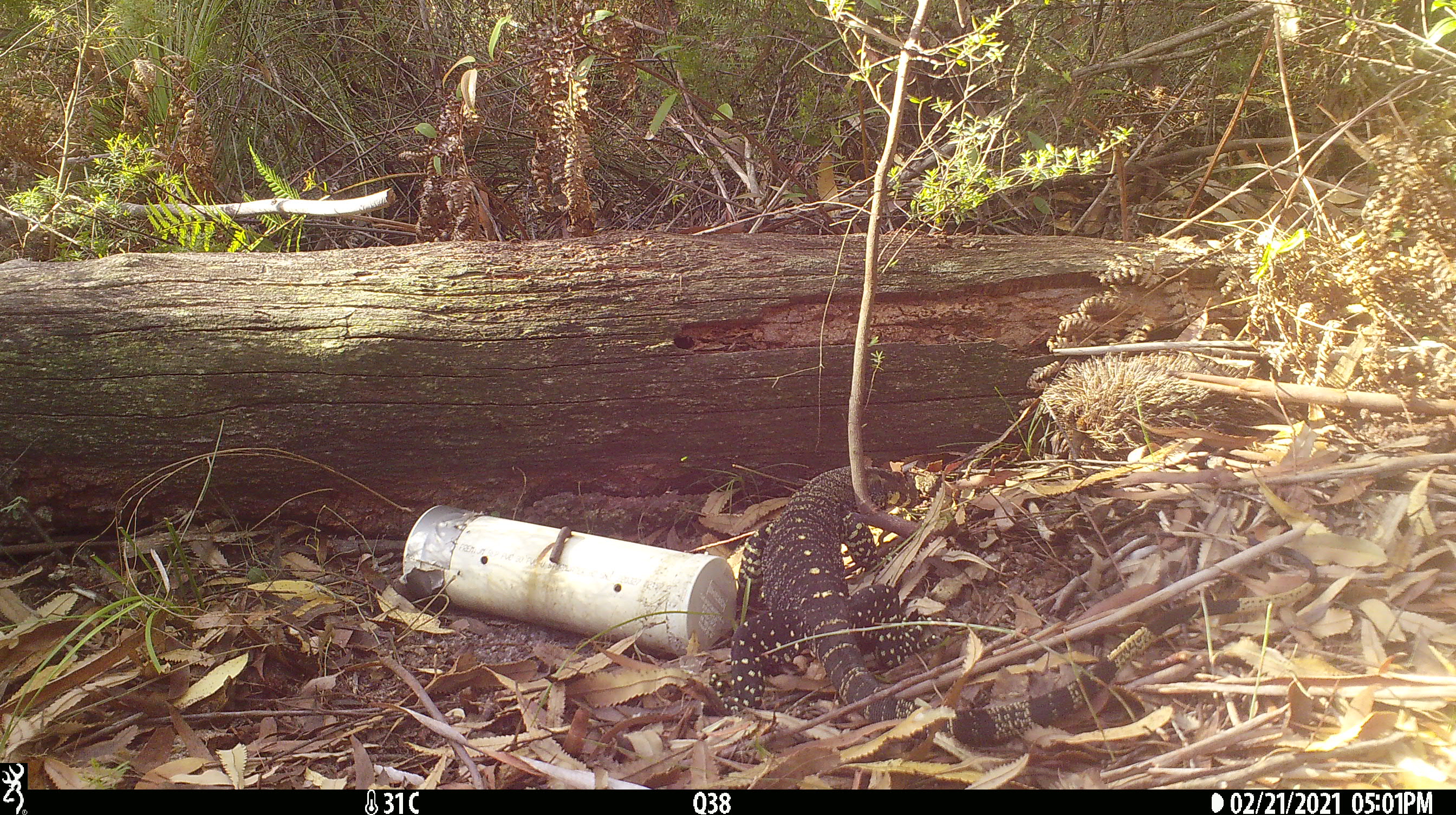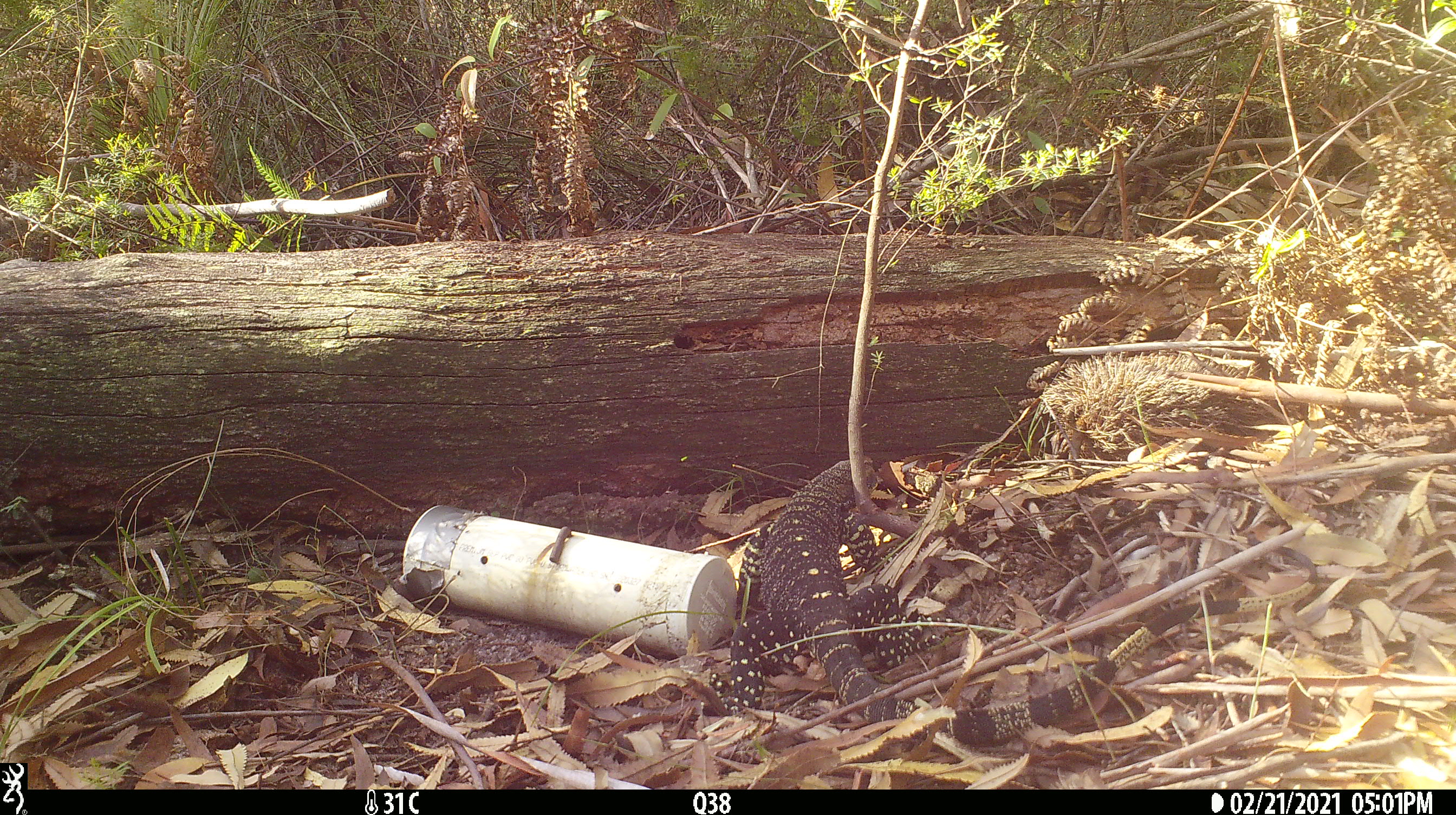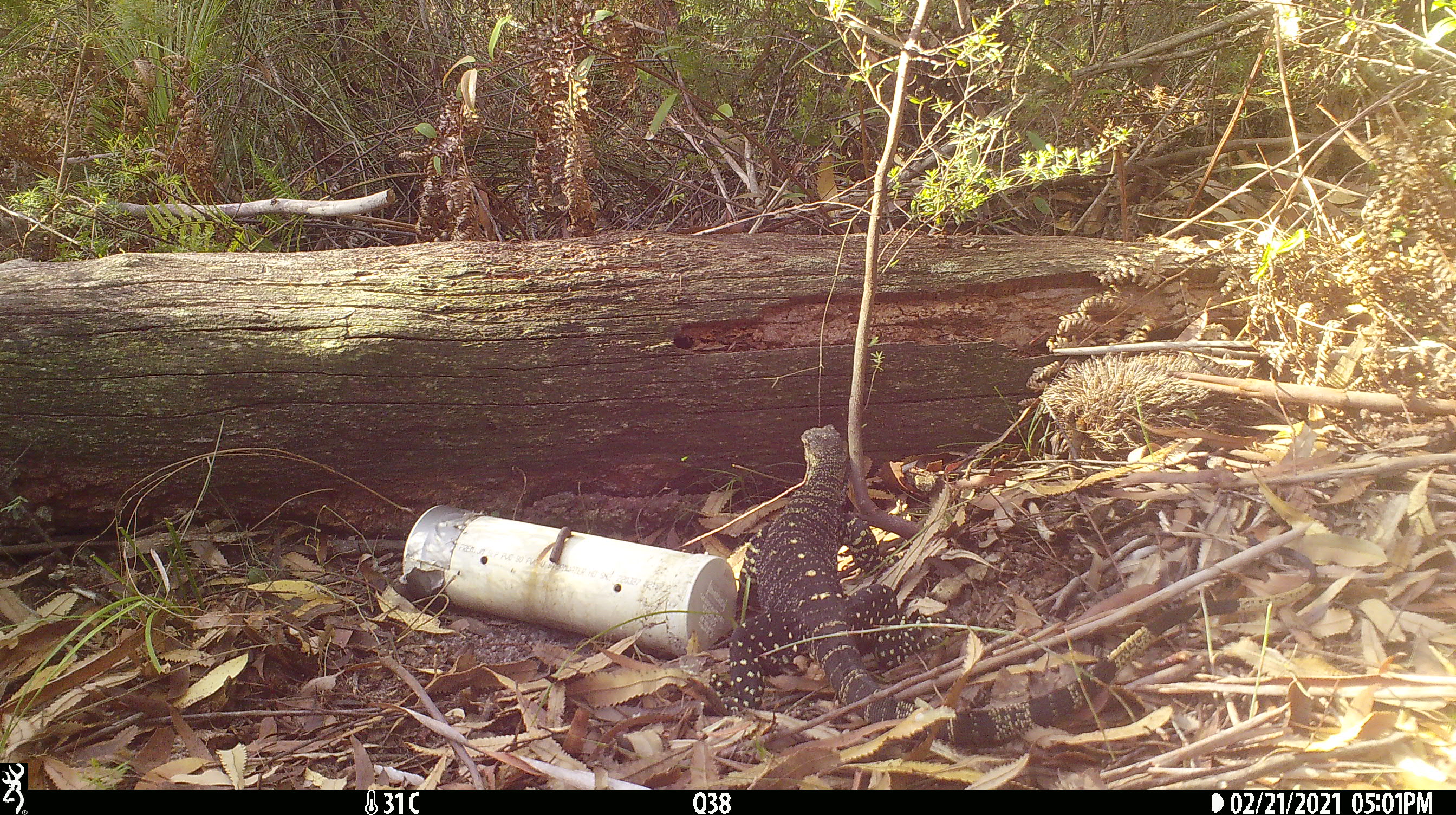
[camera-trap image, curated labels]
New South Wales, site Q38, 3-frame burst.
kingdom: Animalia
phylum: Chordata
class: Reptilia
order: Squamata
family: Varanidae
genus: Varanus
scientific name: Varanus varius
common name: lace monitor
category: goanna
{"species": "goanna (lace monitor) (Varanus varius)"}